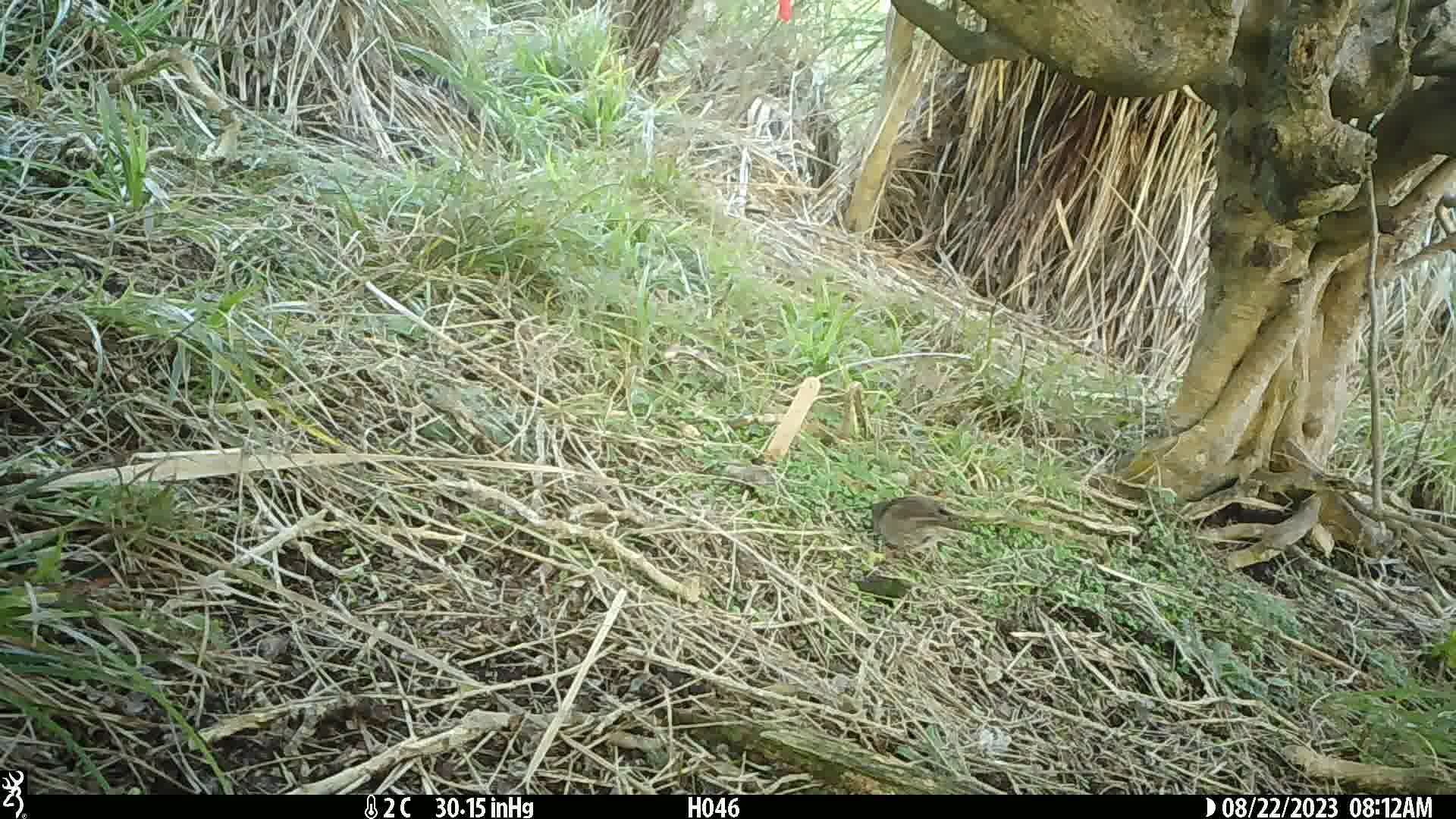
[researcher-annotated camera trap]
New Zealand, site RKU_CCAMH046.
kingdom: Animalia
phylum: Chordata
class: Aves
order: Passeriformes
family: Prunellidae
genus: Prunella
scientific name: Prunella modularis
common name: dunnock